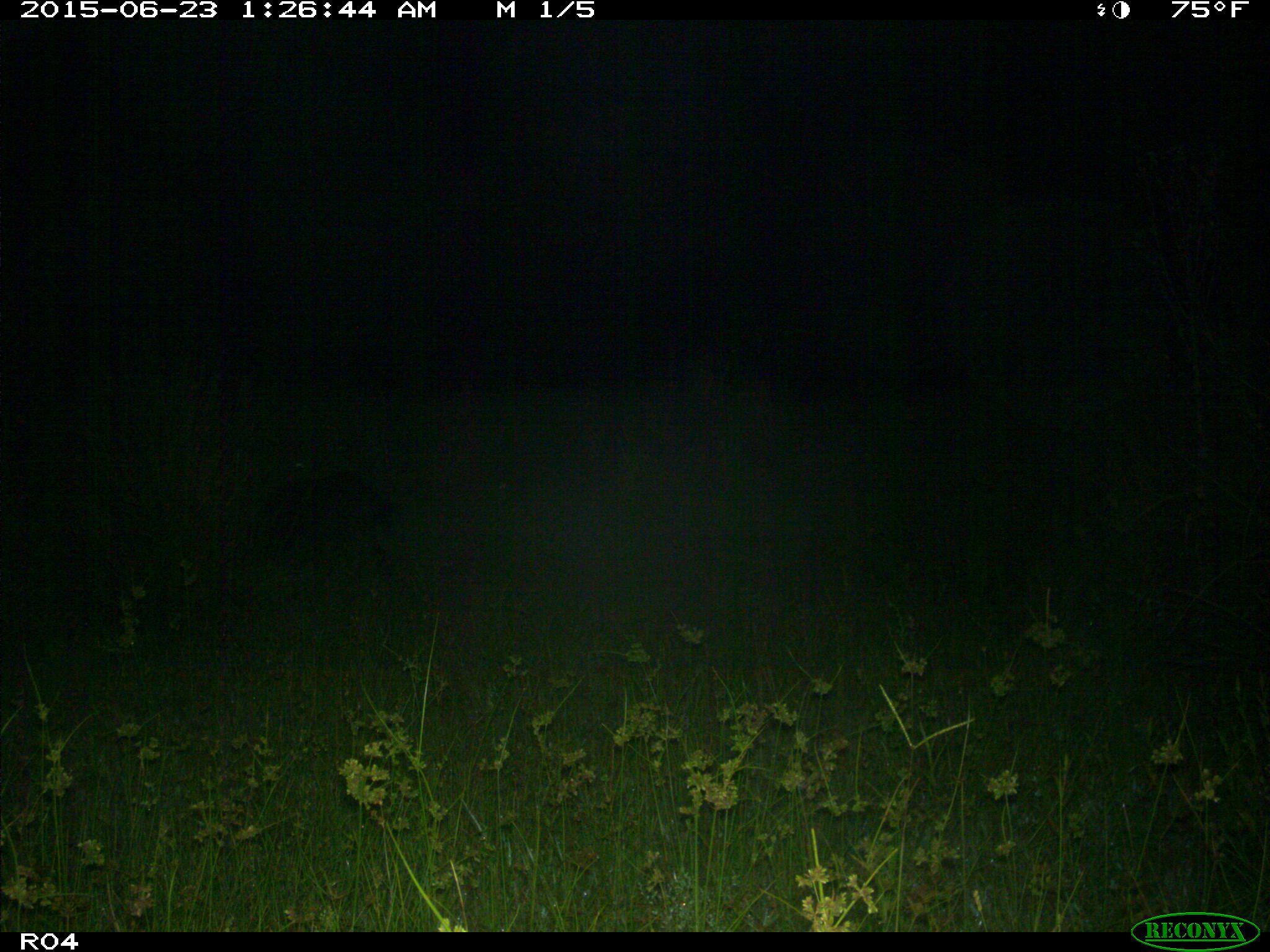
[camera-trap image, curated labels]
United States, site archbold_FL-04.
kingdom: Animalia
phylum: Chordata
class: Mammalia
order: Artiodactyla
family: Suidae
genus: Sus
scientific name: Sus scrofa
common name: wild boar